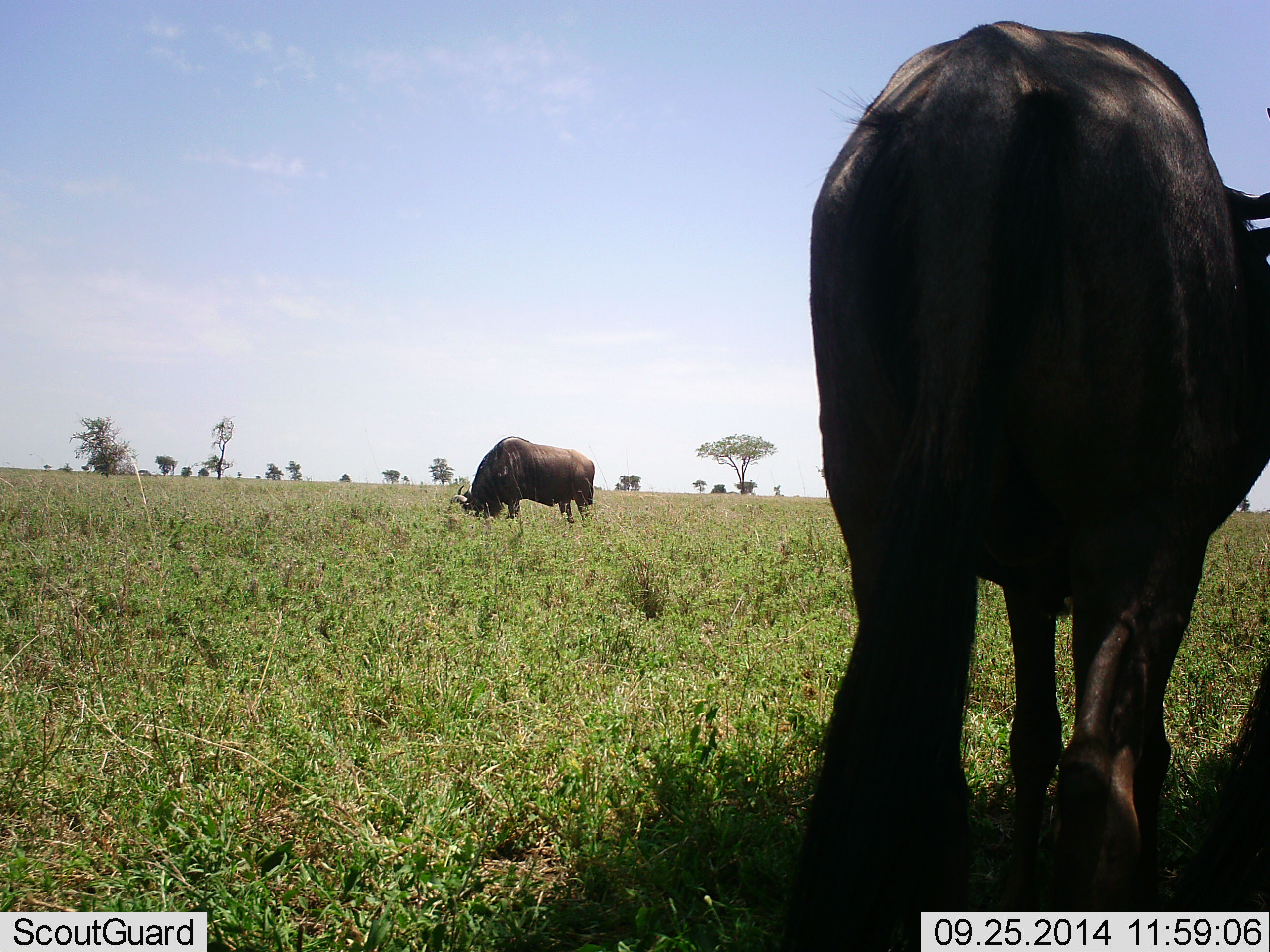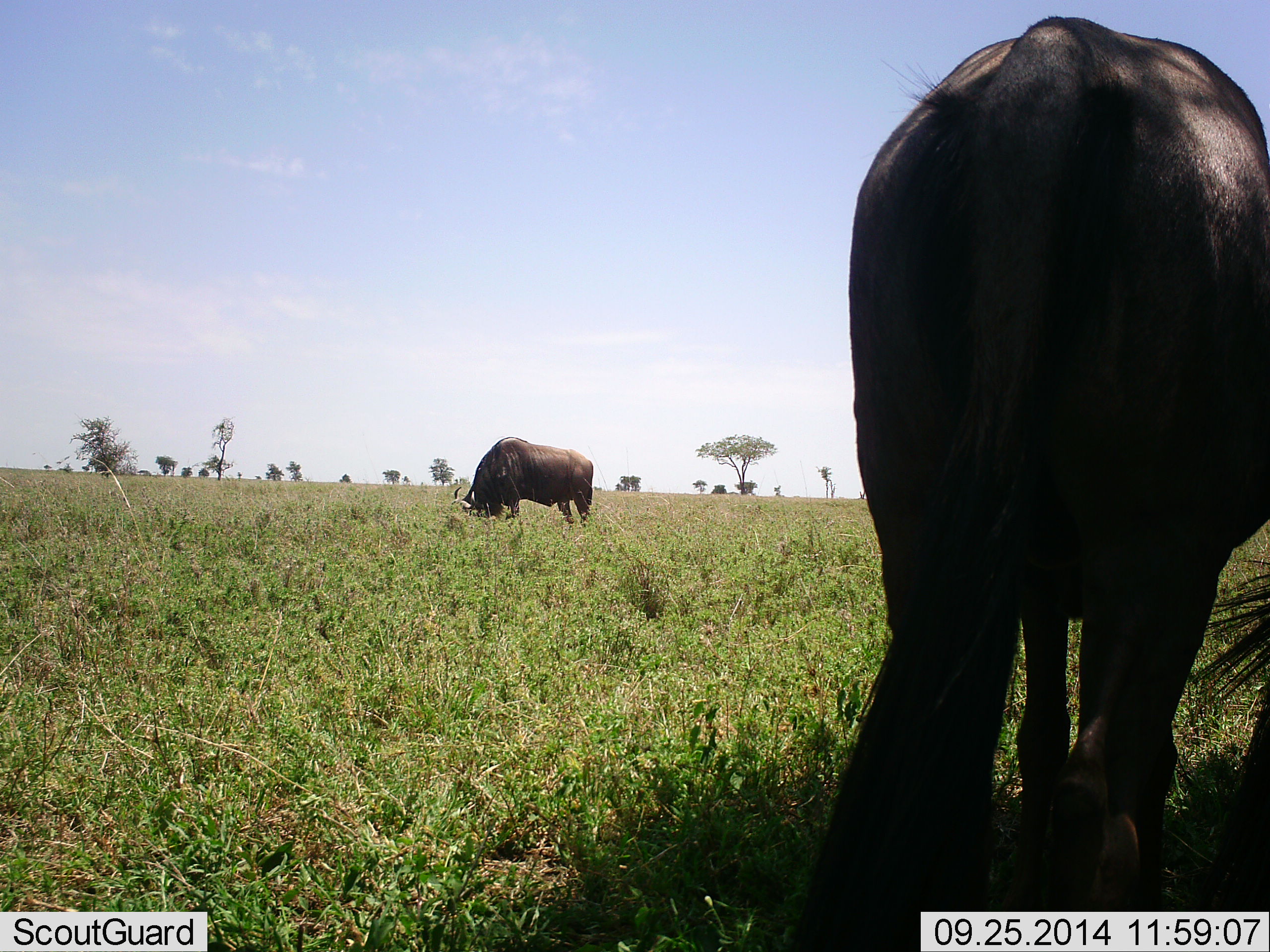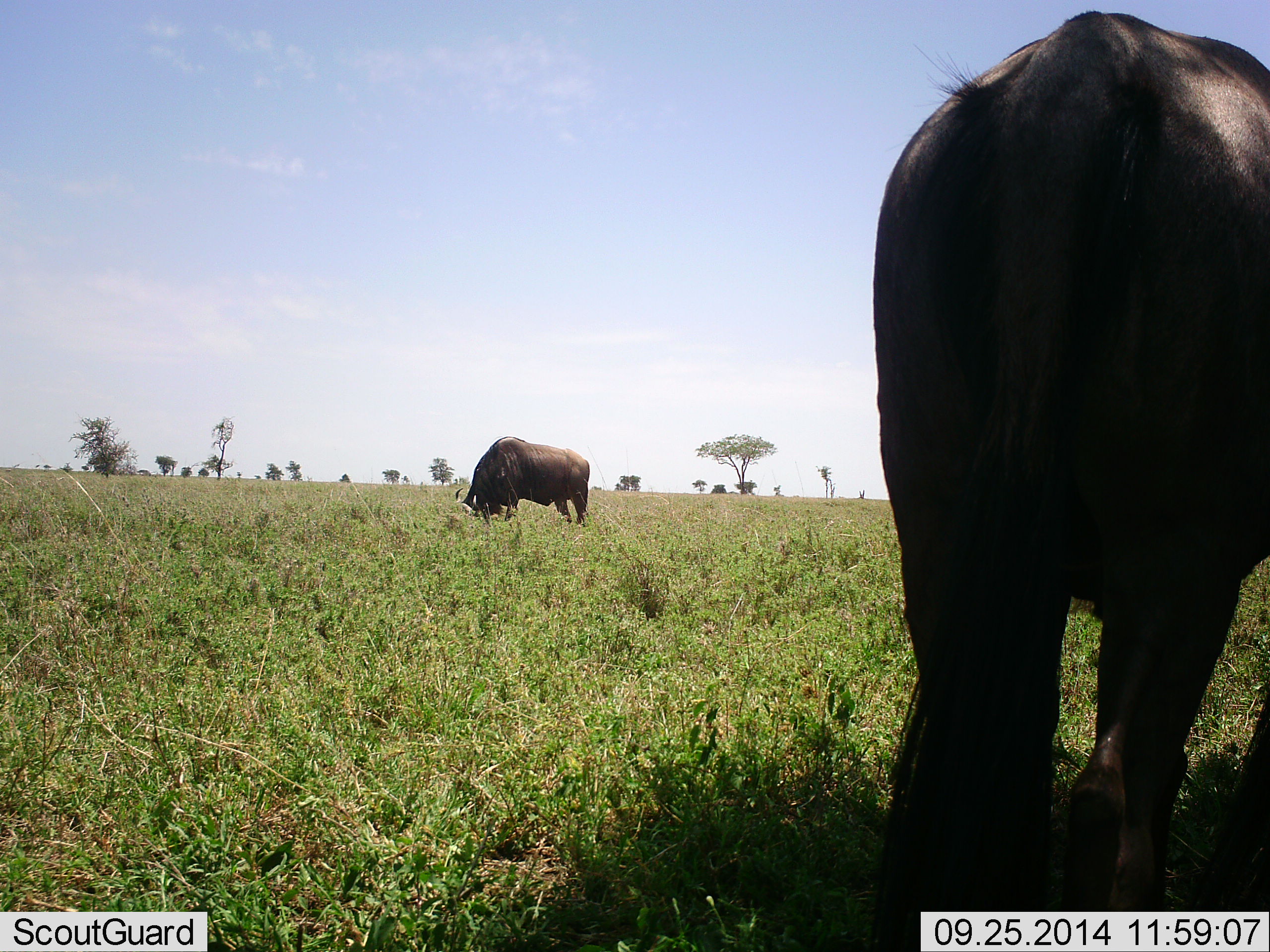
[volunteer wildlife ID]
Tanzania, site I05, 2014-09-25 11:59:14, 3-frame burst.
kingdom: Animalia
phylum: Chordata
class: Mammalia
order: Artiodactyla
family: Bovidae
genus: Connochaetes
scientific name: Connochaetes taurinus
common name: blue wildebeest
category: wildebeest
Wildebeest (blue wildebeest) (Connochaetes taurinus), count 2. Behavior (volunteer vote fractions): standing 73%, resting 9%, moving 9%, interacting 0%. Young present (vote fraction): 0%. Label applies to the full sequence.